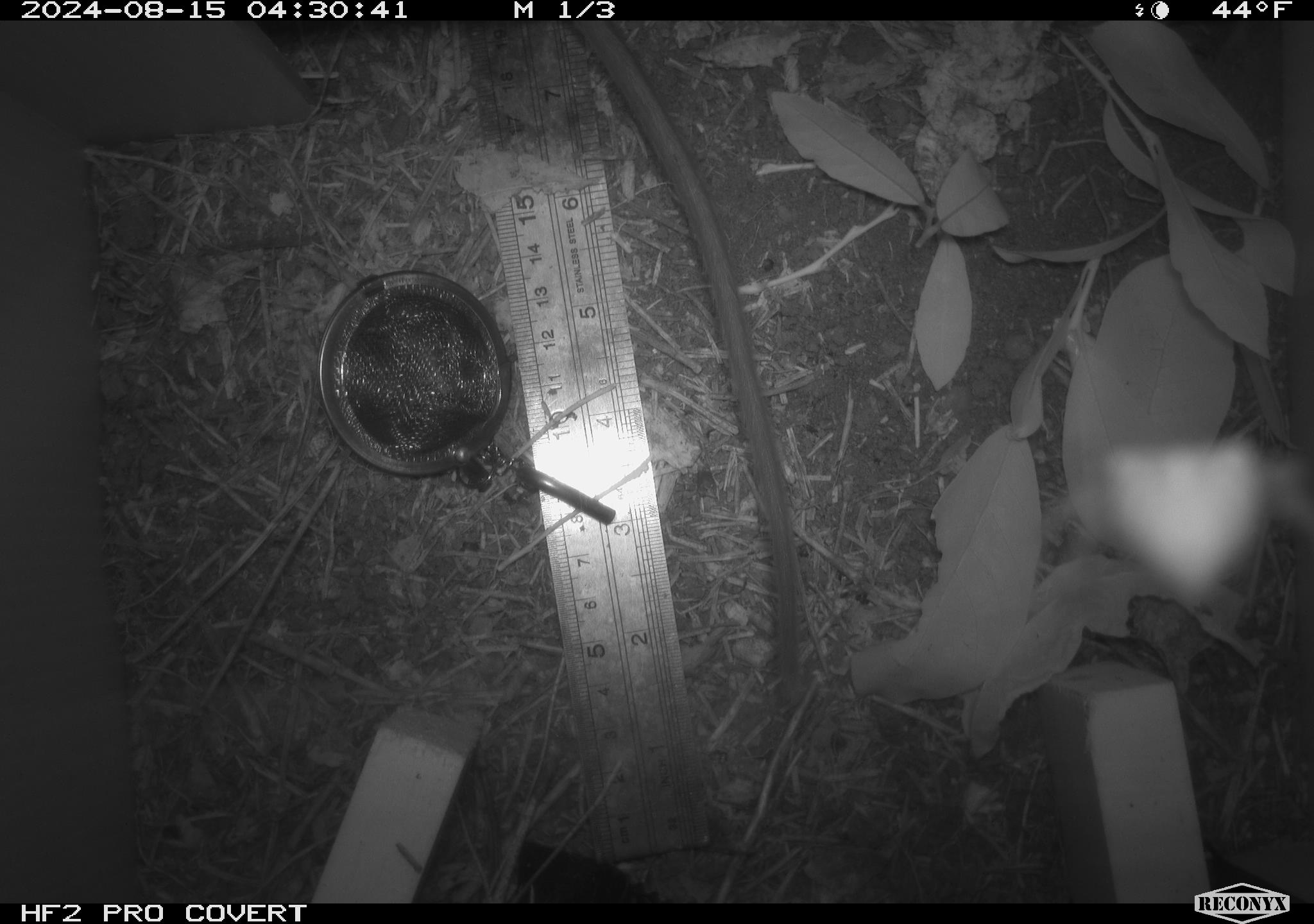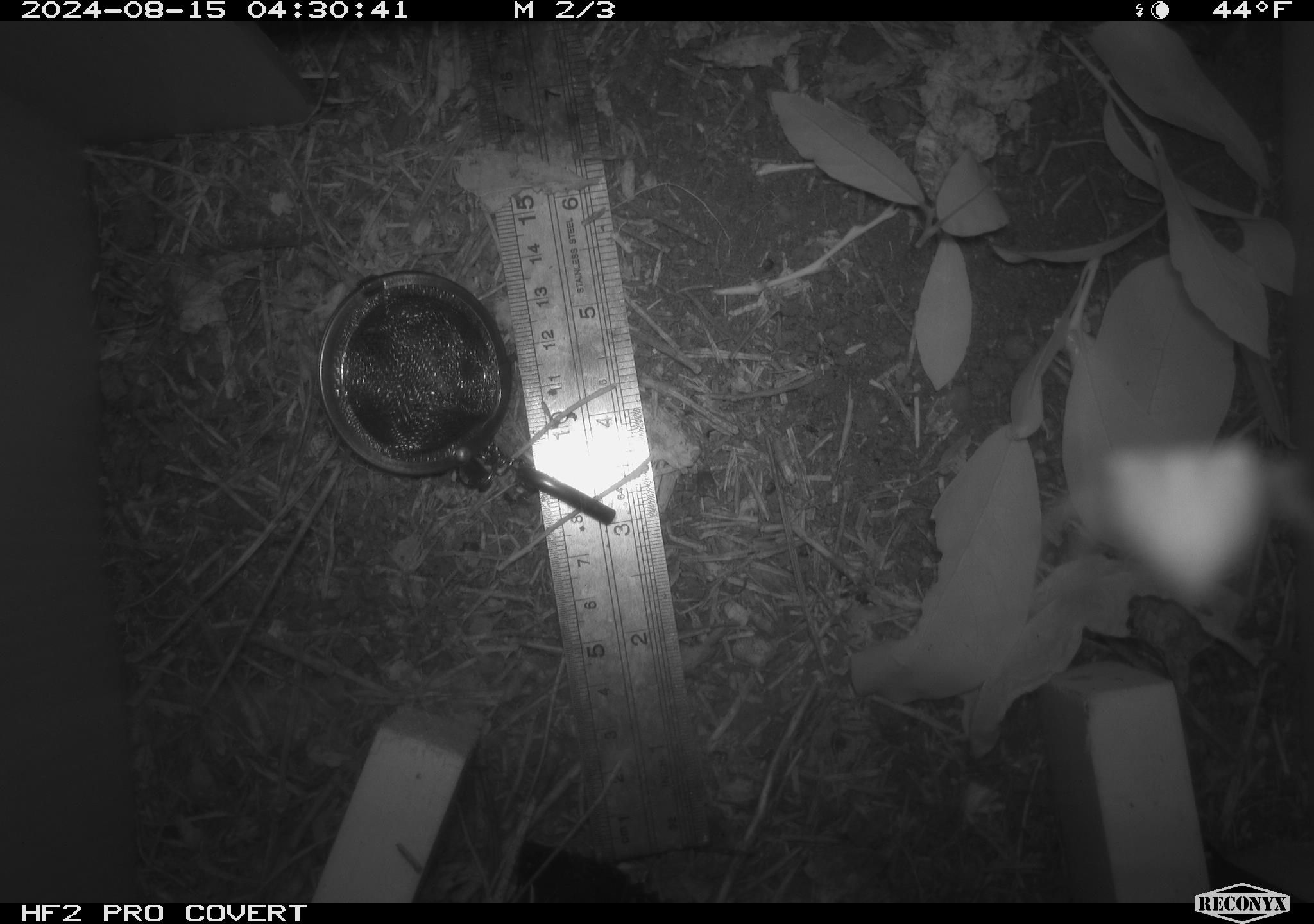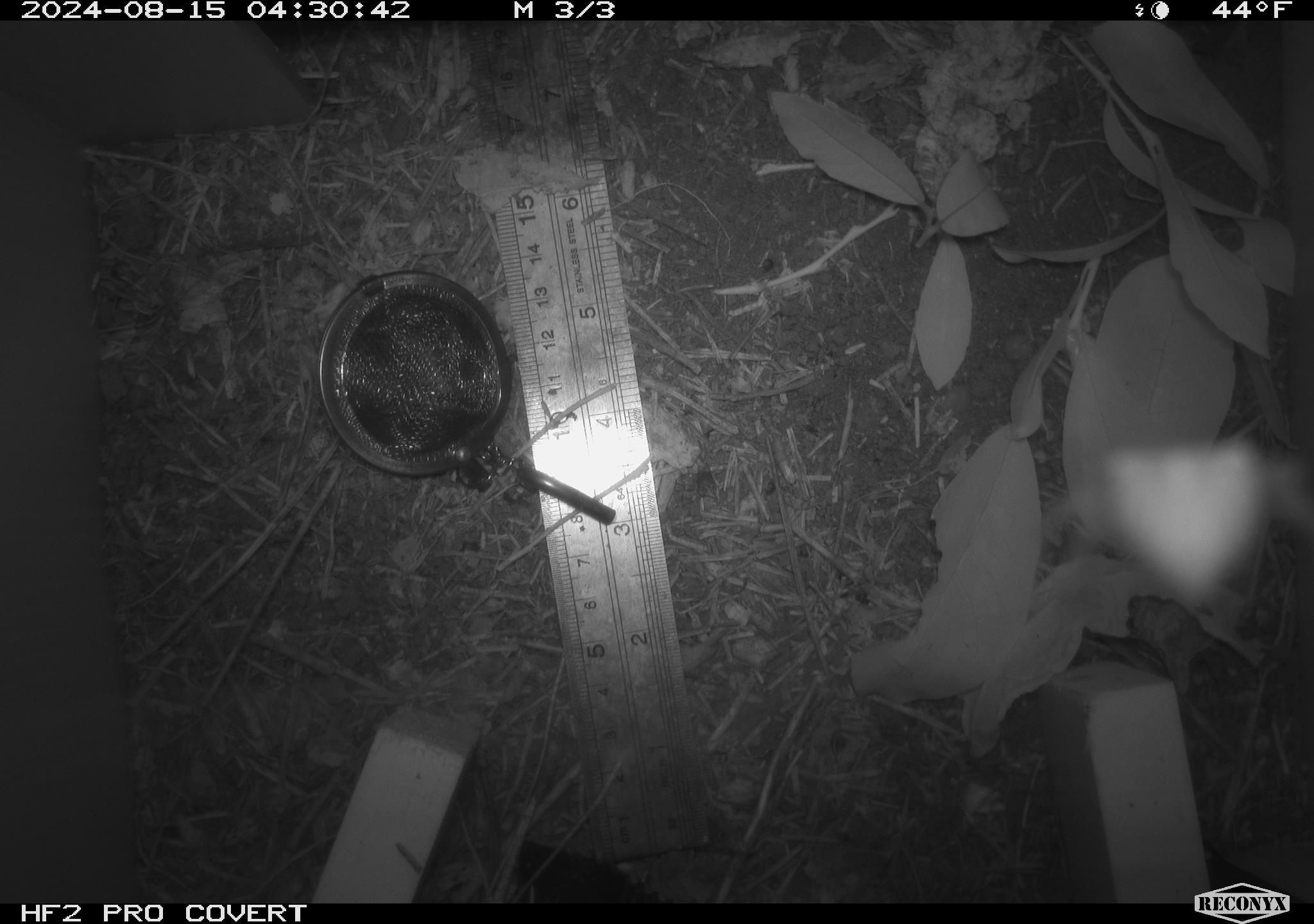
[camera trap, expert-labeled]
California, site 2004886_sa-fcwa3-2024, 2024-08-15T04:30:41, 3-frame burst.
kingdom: Animalia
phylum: Chordata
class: Mammalia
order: Rodentia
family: Cricetidae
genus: Neotoma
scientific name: Neotoma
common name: pack rat or woodrat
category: neotoma species